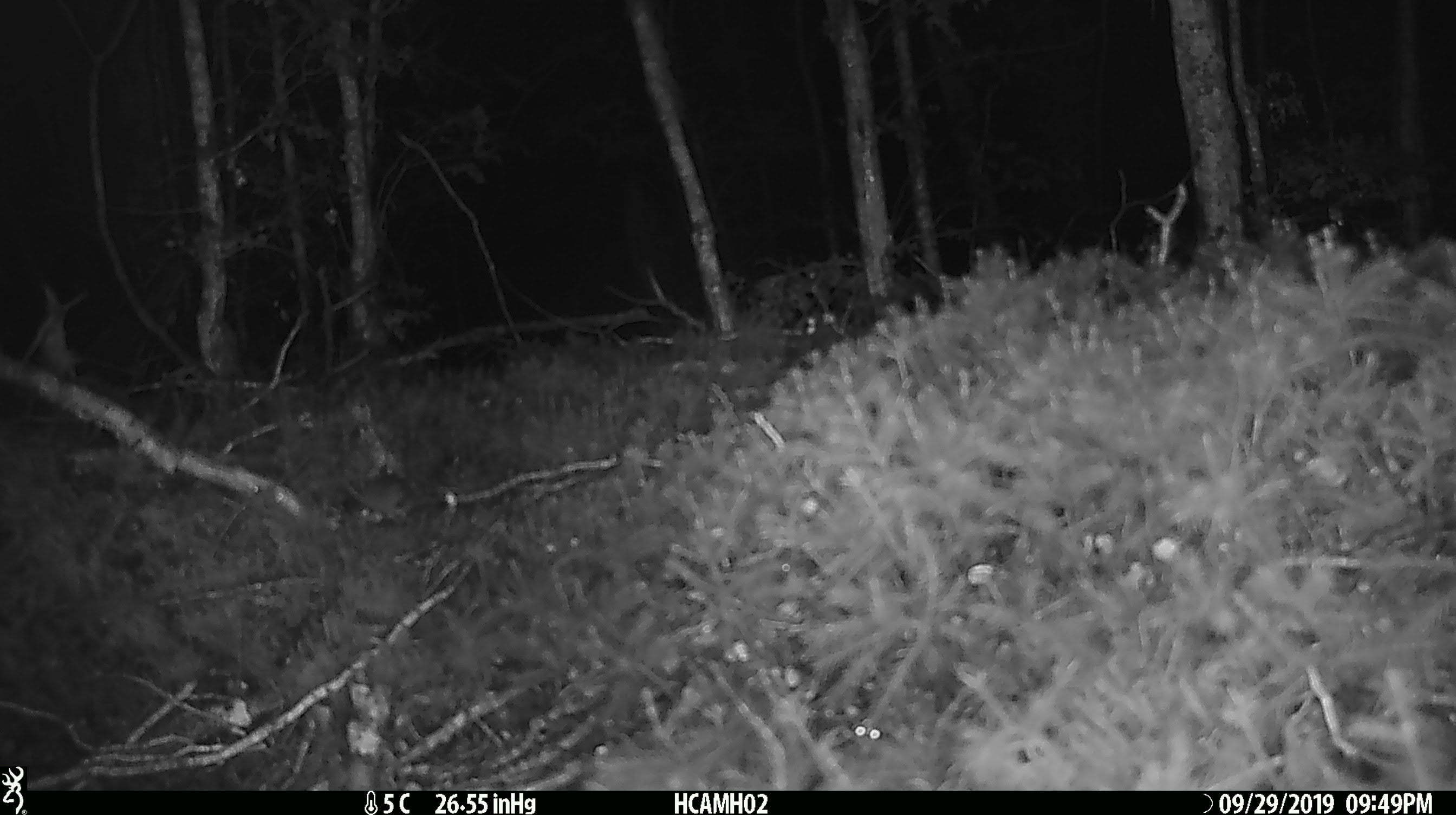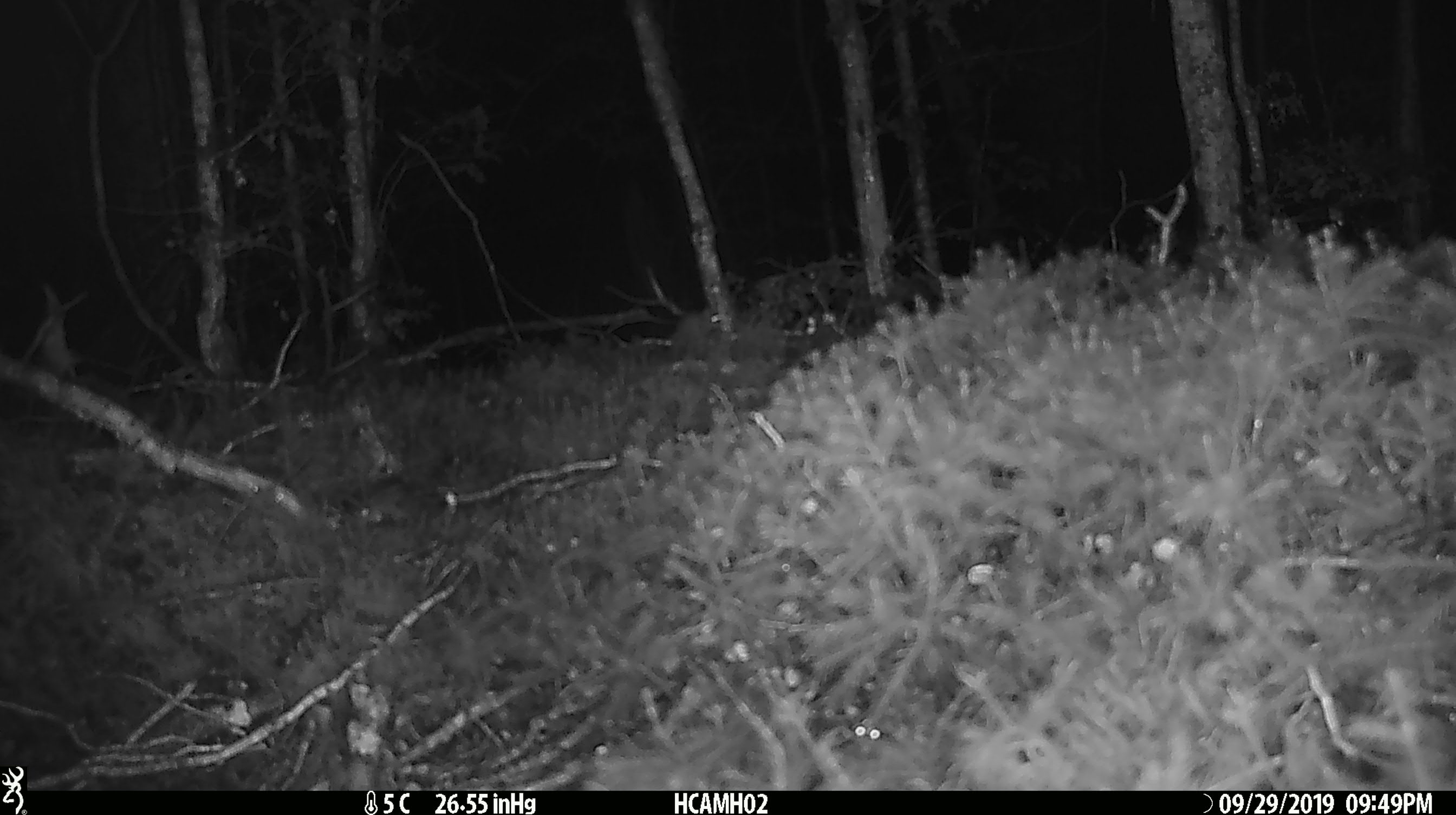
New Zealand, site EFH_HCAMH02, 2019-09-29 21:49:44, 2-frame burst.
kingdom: Animalia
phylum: Chordata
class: Mammalia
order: Rodentia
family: Muridae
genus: Mus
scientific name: Mus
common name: mouse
Mouse (Mus).